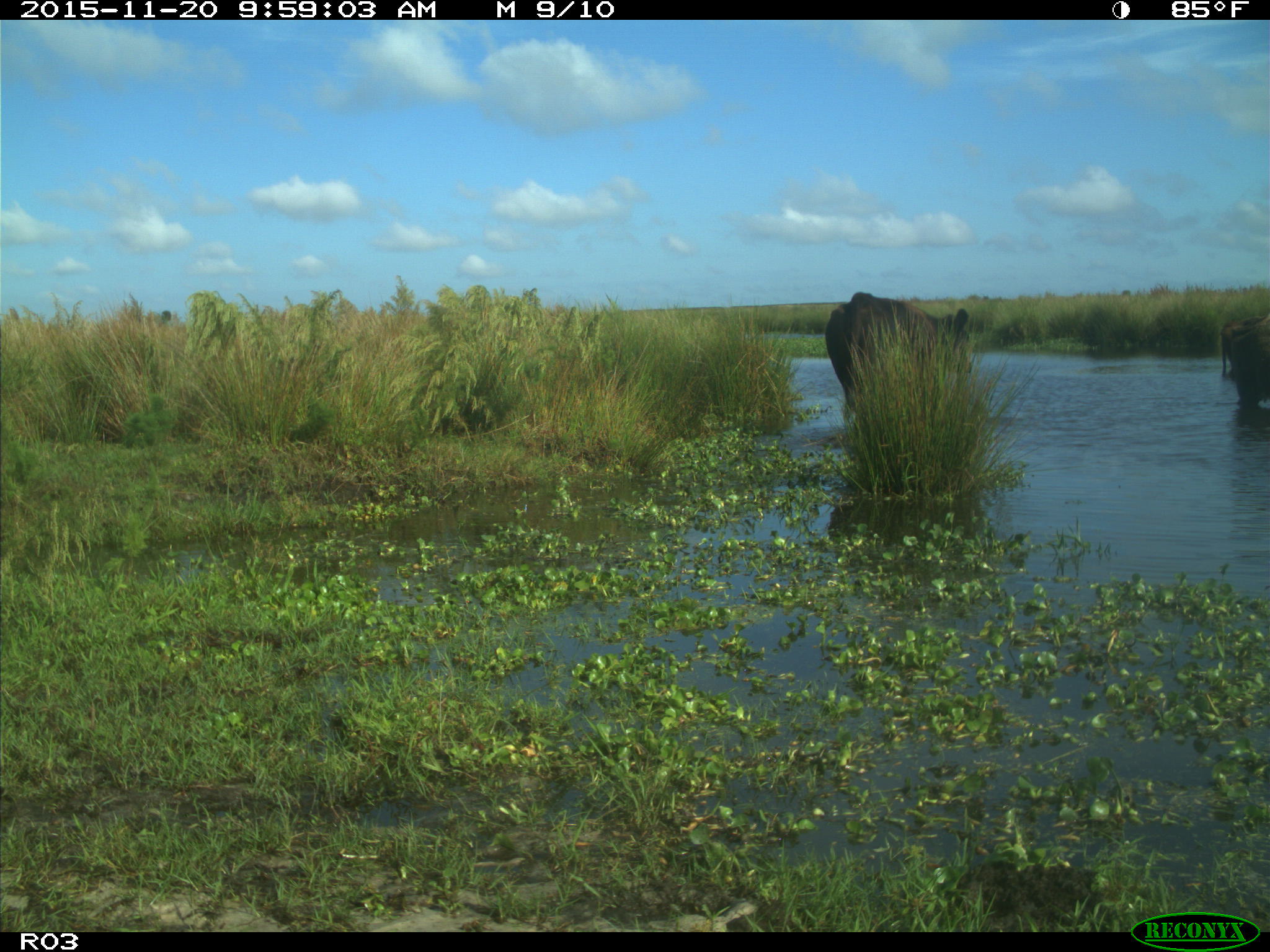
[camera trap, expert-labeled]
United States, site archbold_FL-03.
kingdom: Animalia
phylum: Chordata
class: Mammalia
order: Artiodactyla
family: Bovidae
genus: Bos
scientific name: Bos taurus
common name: domestic cow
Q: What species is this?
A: Bos taurus (domestic cow).